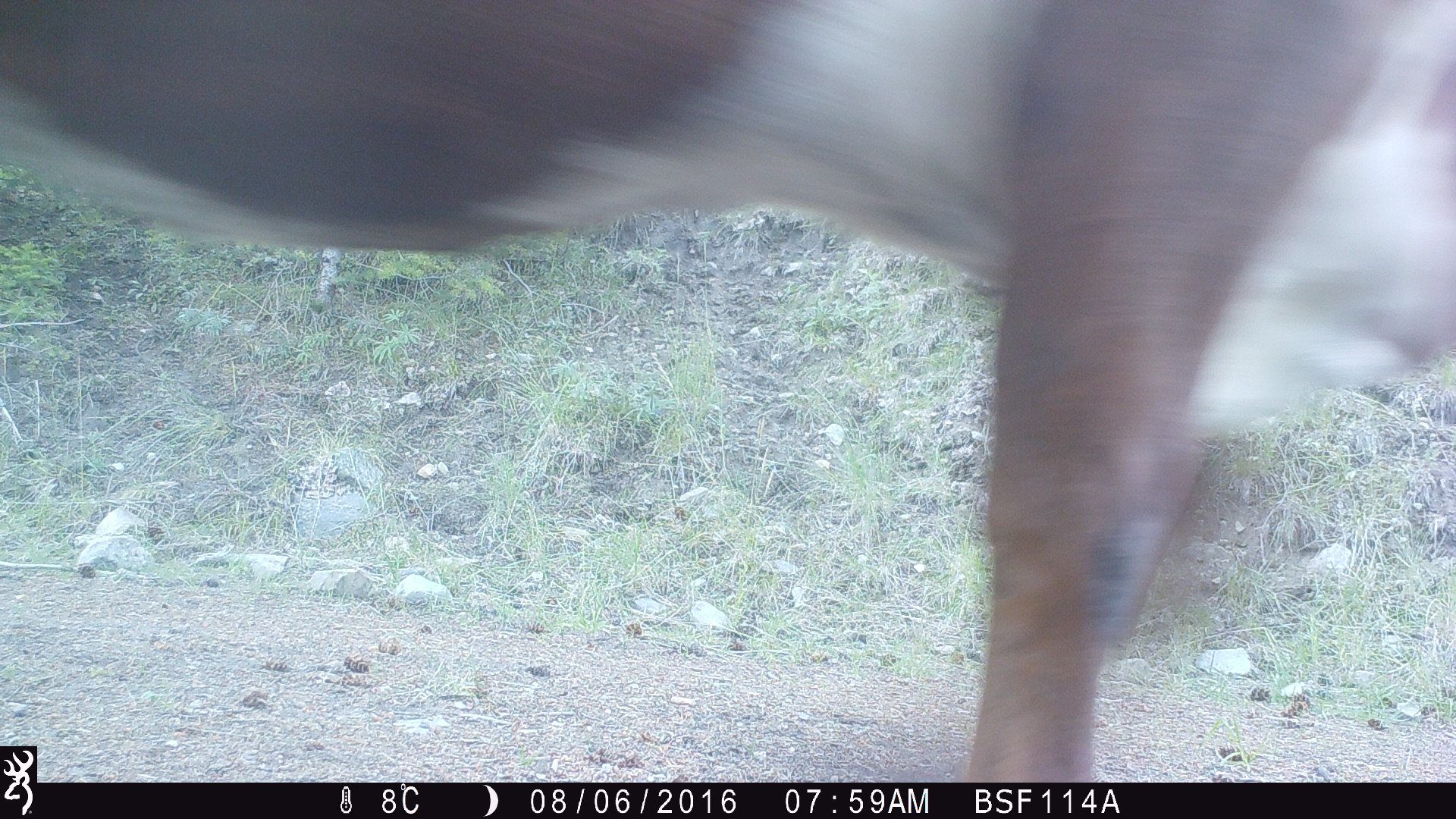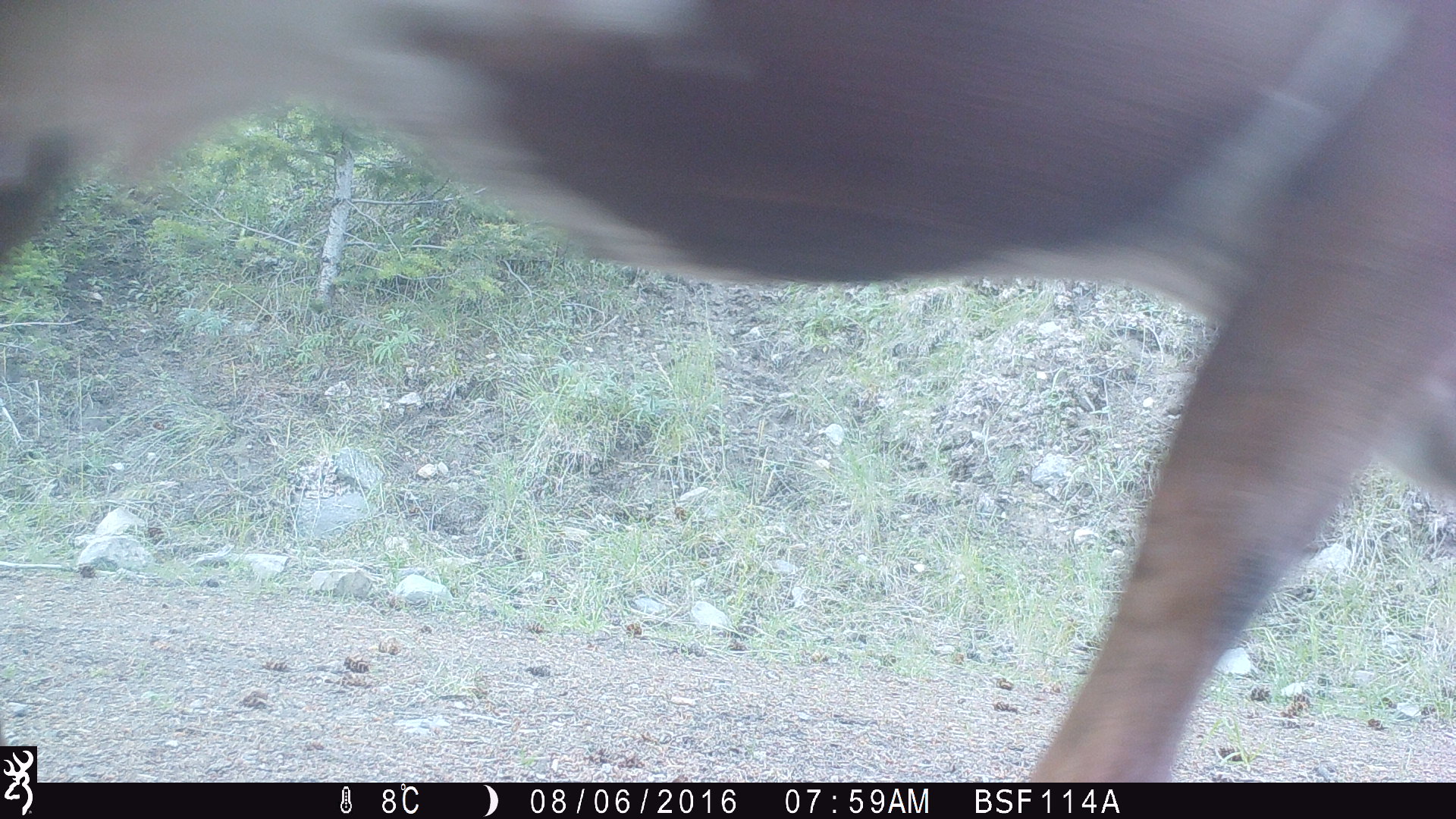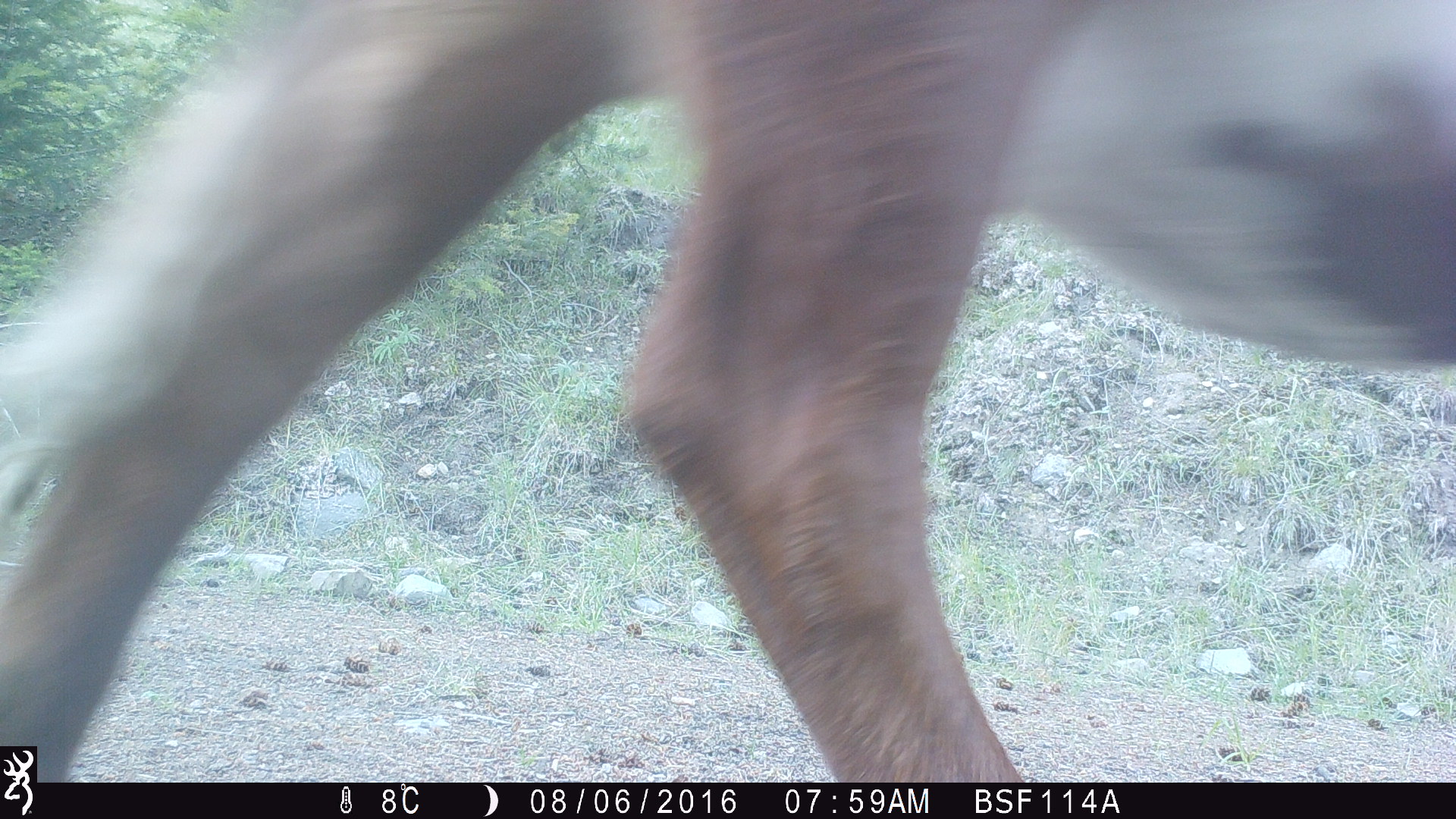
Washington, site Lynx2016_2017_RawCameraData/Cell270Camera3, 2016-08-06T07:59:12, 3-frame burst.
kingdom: Animalia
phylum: Chordata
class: Mammalia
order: Artiodactyla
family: Bovidae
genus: Bos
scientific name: Bos taurus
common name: domestic cattle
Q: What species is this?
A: Domestic cattle (Bos taurus).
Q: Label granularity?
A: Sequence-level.